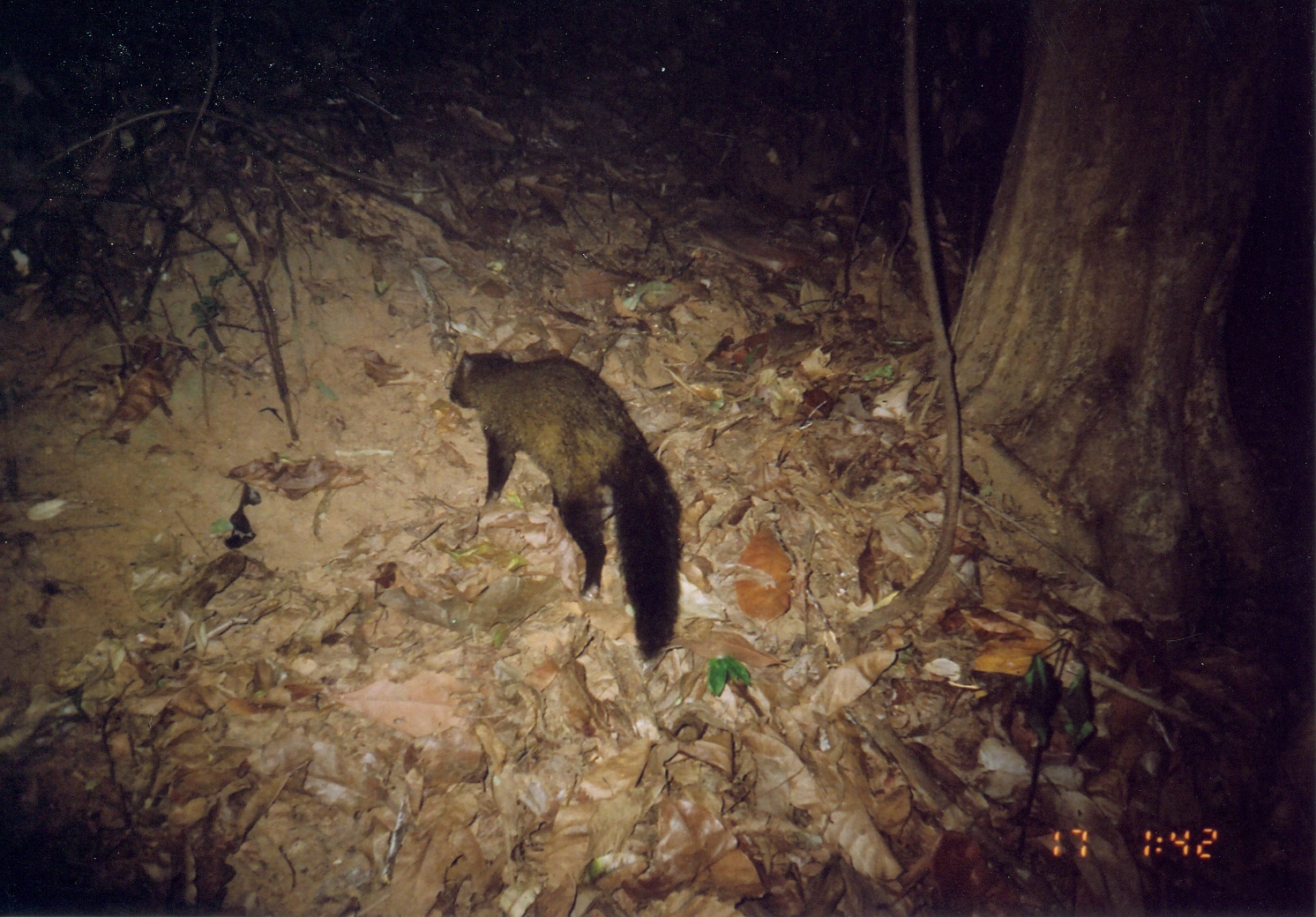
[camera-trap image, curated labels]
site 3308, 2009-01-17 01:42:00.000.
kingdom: Animalia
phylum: Chordata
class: Mammalia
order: Carnivora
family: Herpestidae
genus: Bdeogale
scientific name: Bdeogale crassicauda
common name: bushy-tailed mongoose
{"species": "Bdeogale crassicauda (bushy-tailed mongoose)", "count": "1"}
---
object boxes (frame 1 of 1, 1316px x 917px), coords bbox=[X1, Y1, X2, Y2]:
bdeogale crassicauda: bbox=[447, 346, 684, 661]